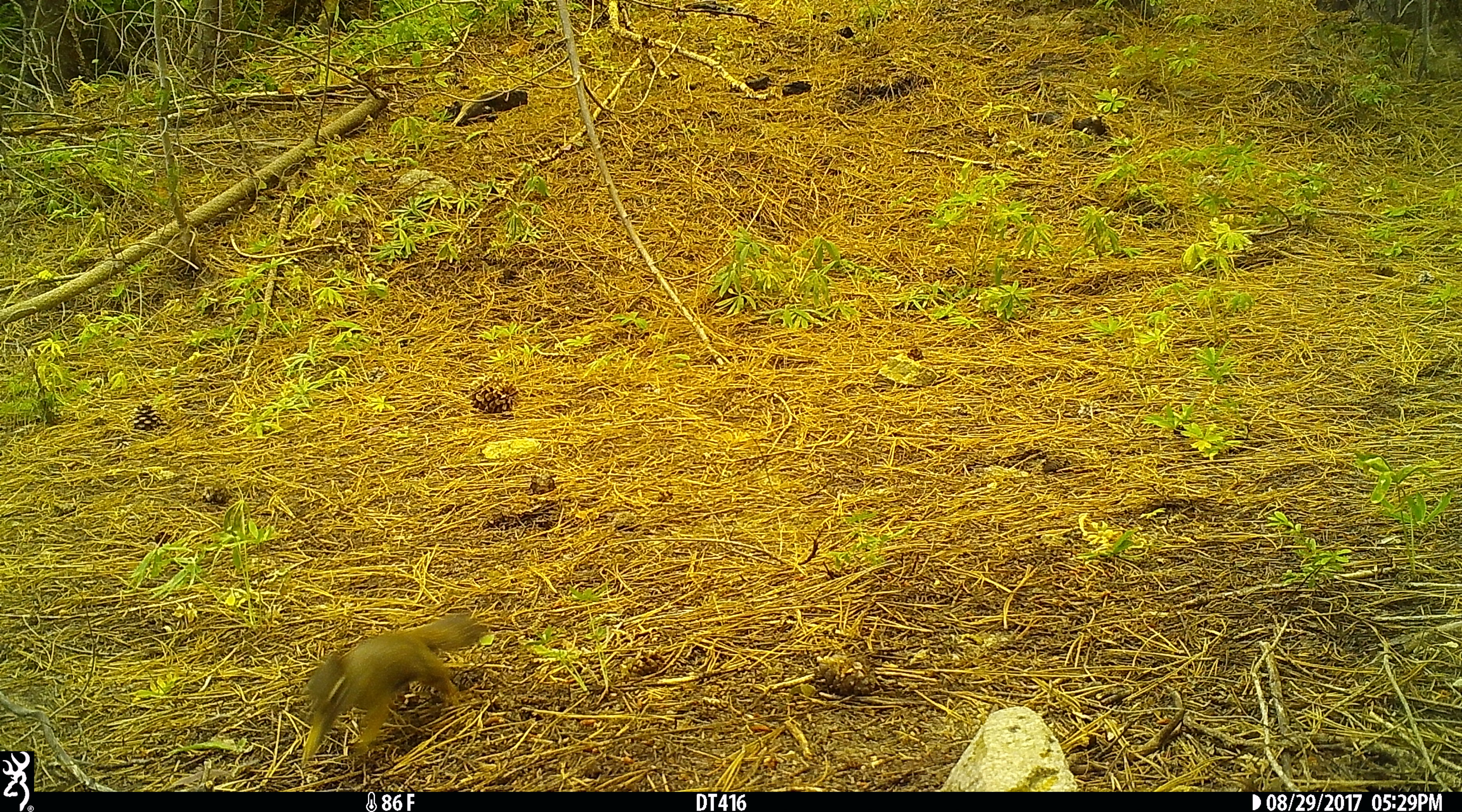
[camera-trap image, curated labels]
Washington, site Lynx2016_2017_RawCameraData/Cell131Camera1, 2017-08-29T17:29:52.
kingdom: Animalia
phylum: Chordata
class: Mammalia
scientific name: Mammalia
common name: small mammal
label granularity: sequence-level